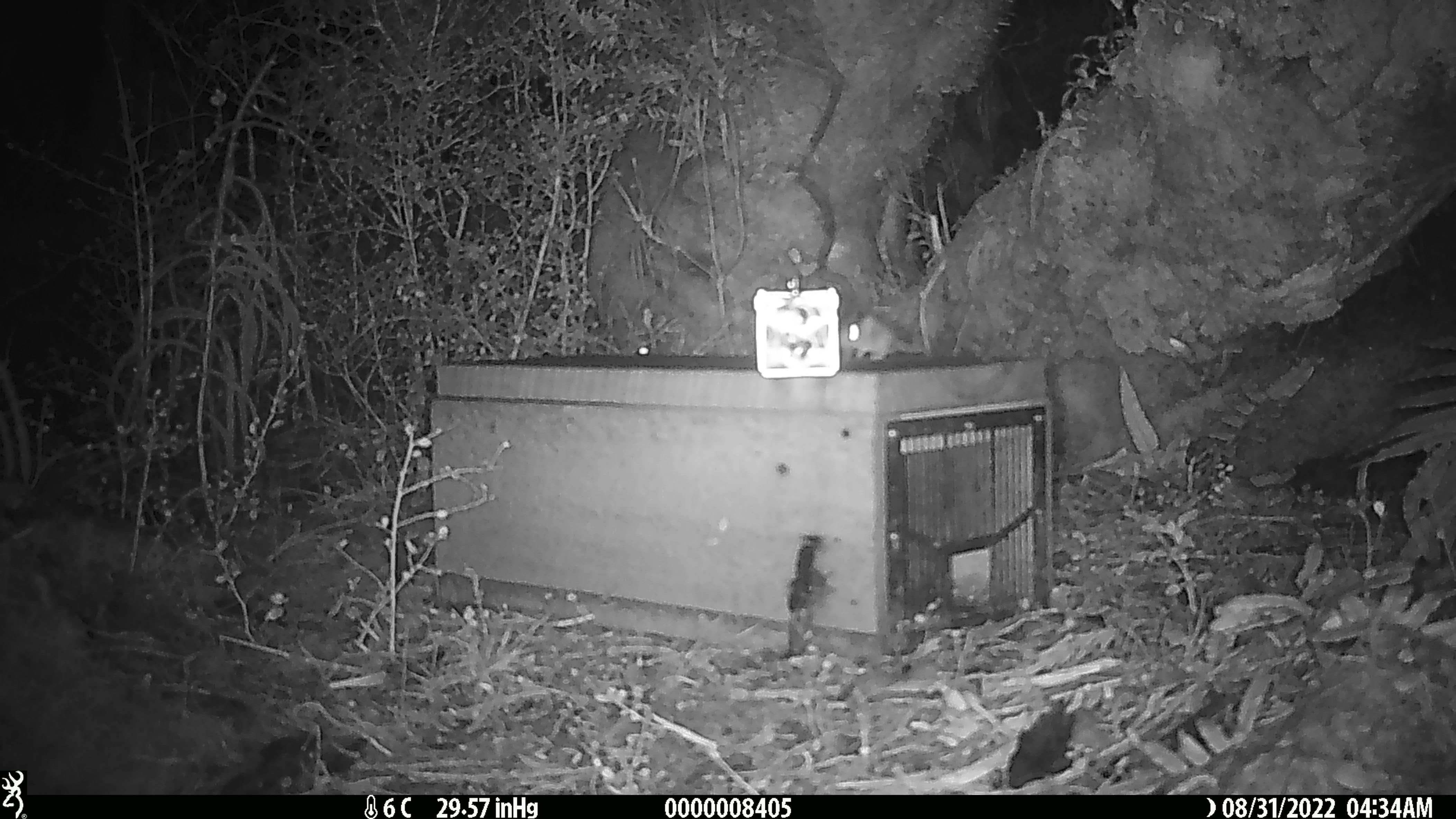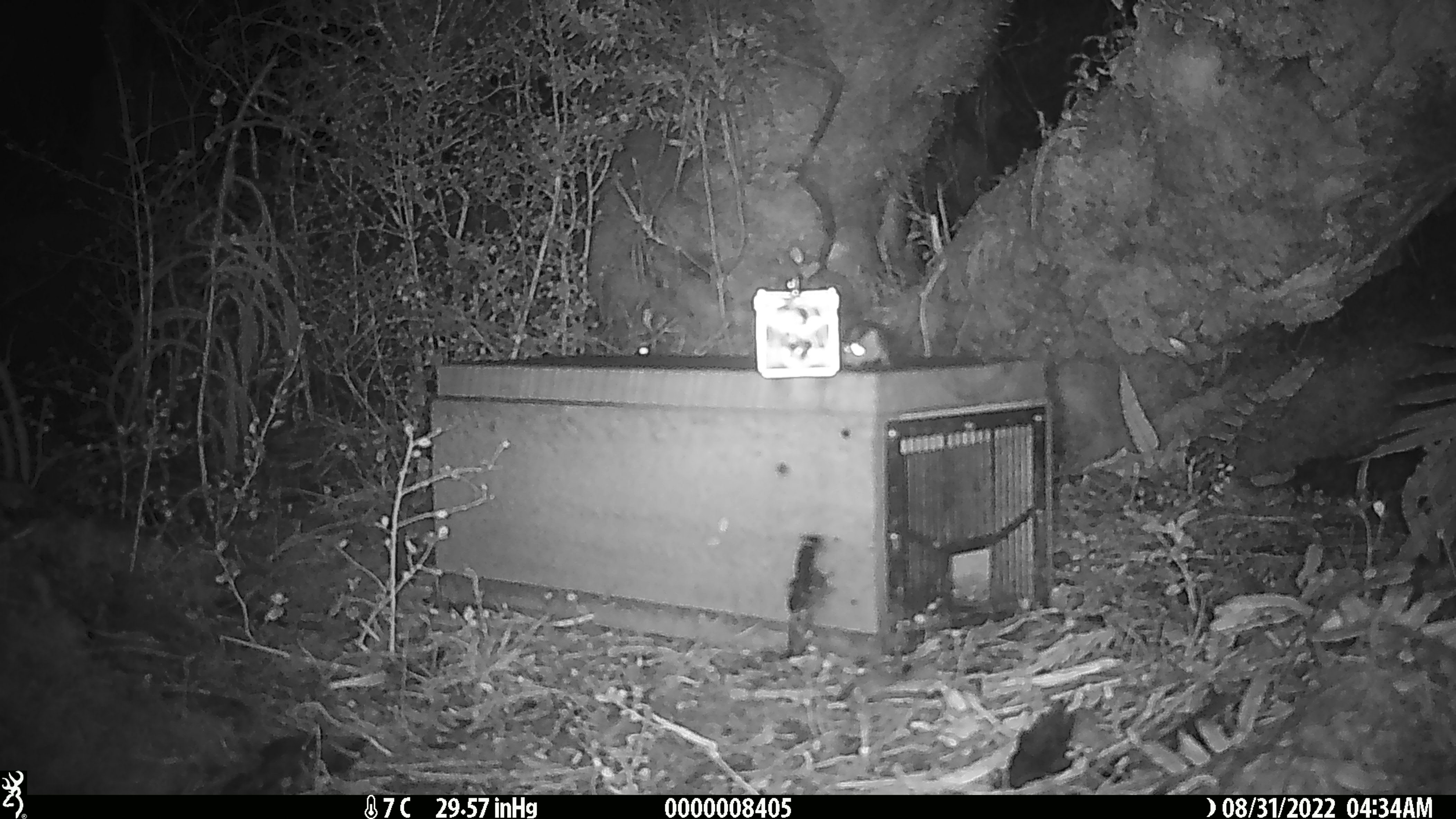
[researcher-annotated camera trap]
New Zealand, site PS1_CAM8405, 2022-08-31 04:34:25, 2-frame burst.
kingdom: Animalia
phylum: Chordata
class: Mammalia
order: Rodentia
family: Muridae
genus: Mus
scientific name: Mus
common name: mouse